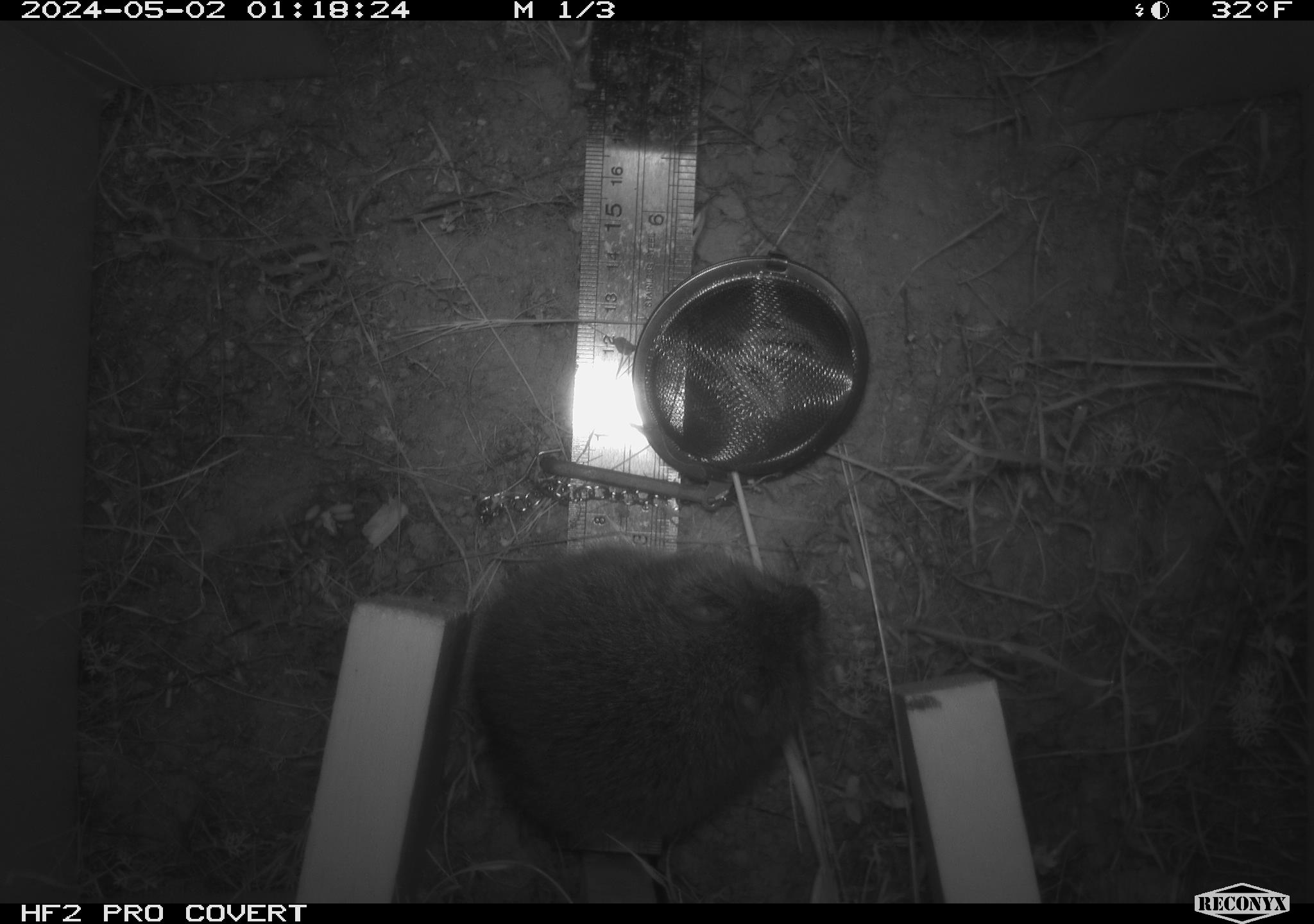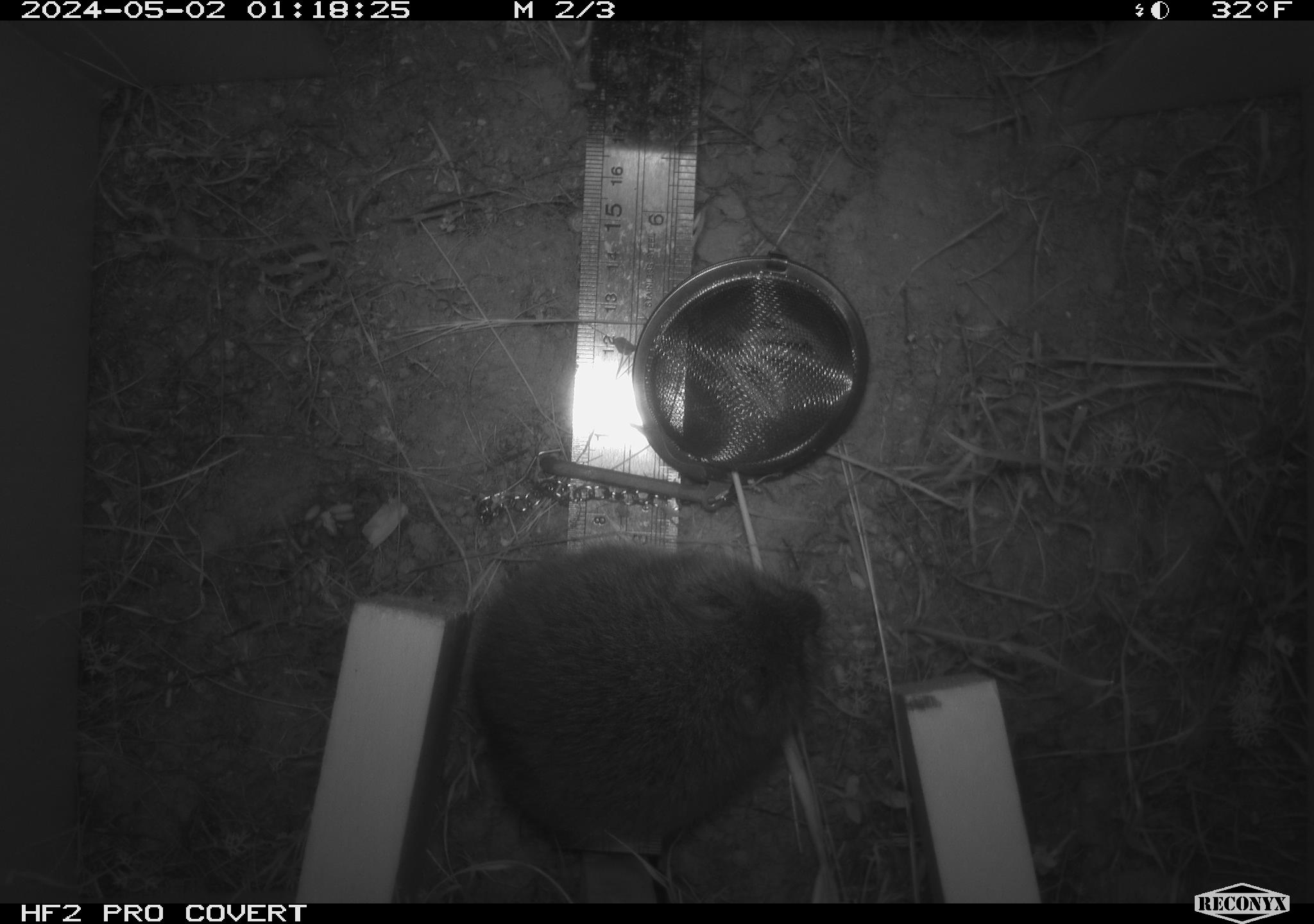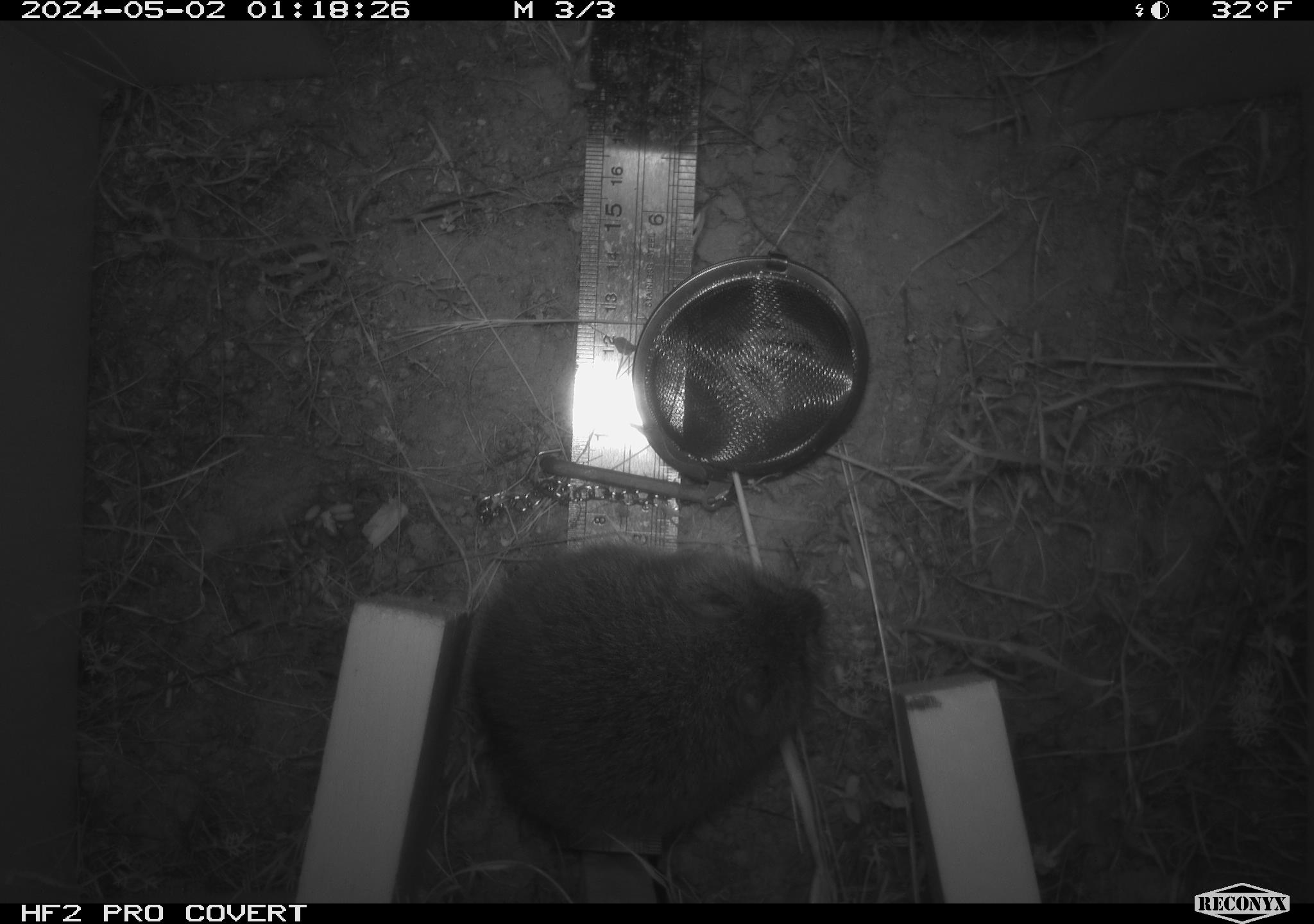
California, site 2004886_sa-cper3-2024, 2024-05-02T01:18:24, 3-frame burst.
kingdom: Animalia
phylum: Chordata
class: Mammalia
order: Rodentia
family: Cricetidae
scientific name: Arvicolinae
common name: voles, lemmings, and muskrats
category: arvicolinae subfamily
Arvicolinae subfamily (voles, lemmings, and muskrats) (Arvicolinae).